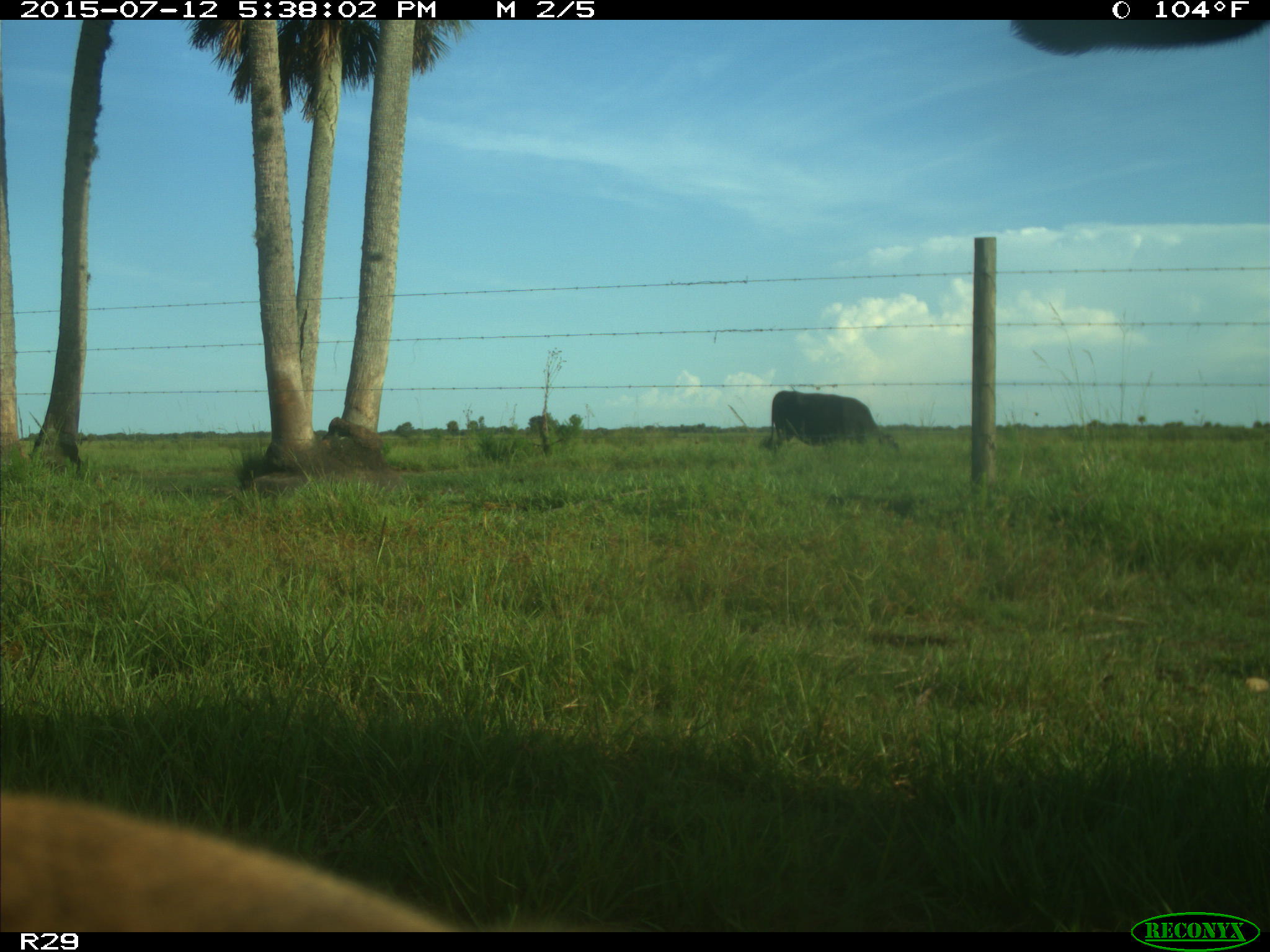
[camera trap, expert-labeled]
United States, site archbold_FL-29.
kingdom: Animalia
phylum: Chordata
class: Mammalia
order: Artiodactyla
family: Bovidae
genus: Bos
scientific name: Bos taurus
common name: domestic cow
Bos taurus (domestic cow).